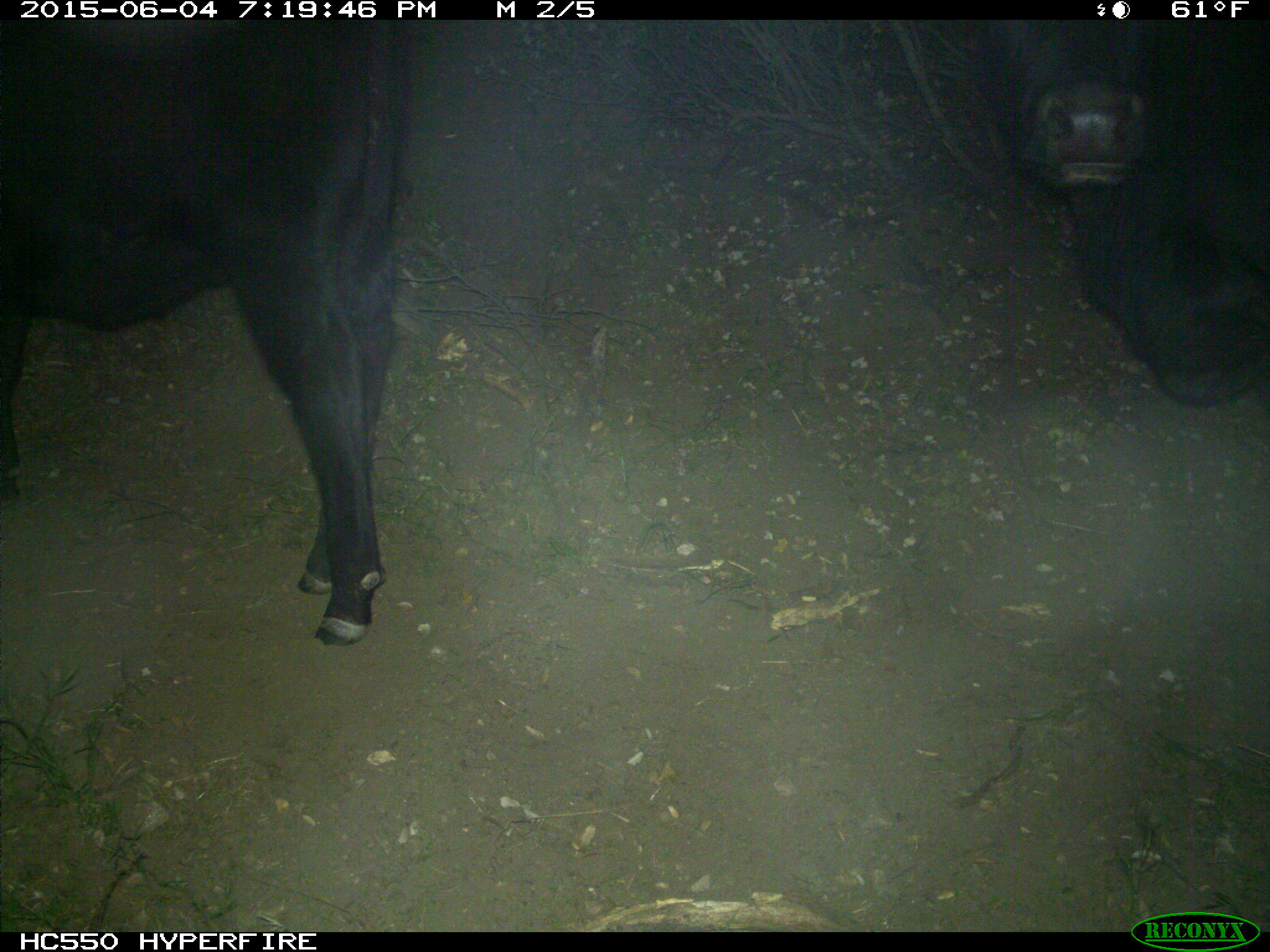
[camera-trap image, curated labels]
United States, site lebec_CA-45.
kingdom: Animalia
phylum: Chordata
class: Mammalia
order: Artiodactyla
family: Bovidae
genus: Bos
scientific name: Bos taurus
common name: domestic cow